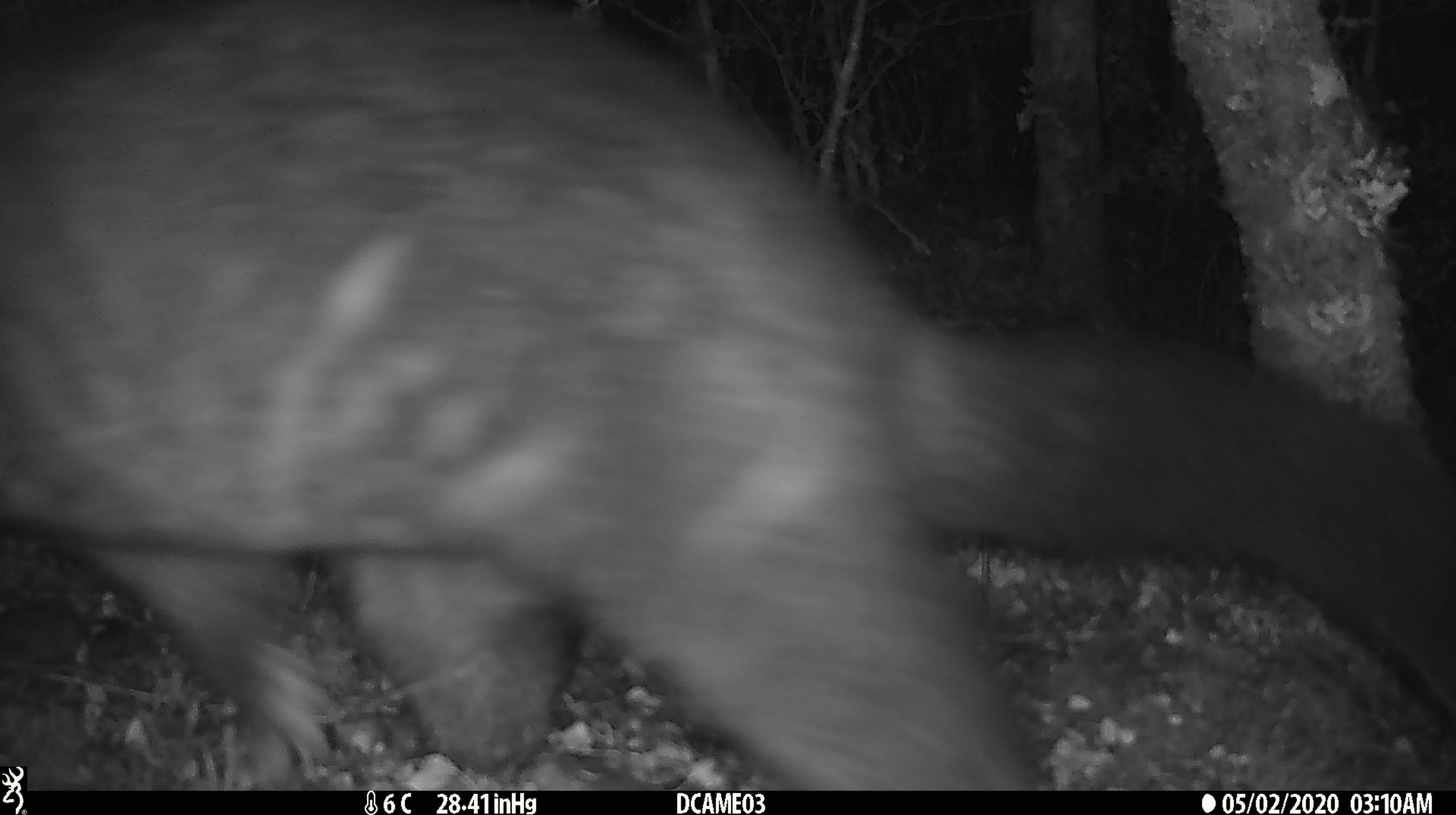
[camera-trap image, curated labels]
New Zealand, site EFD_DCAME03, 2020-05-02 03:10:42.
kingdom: Animalia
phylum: Chordata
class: Mammalia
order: Diprotodontia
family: Phalangeridae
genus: Trichosurus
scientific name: Trichosurus vulpecula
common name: common brushtail possum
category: possum